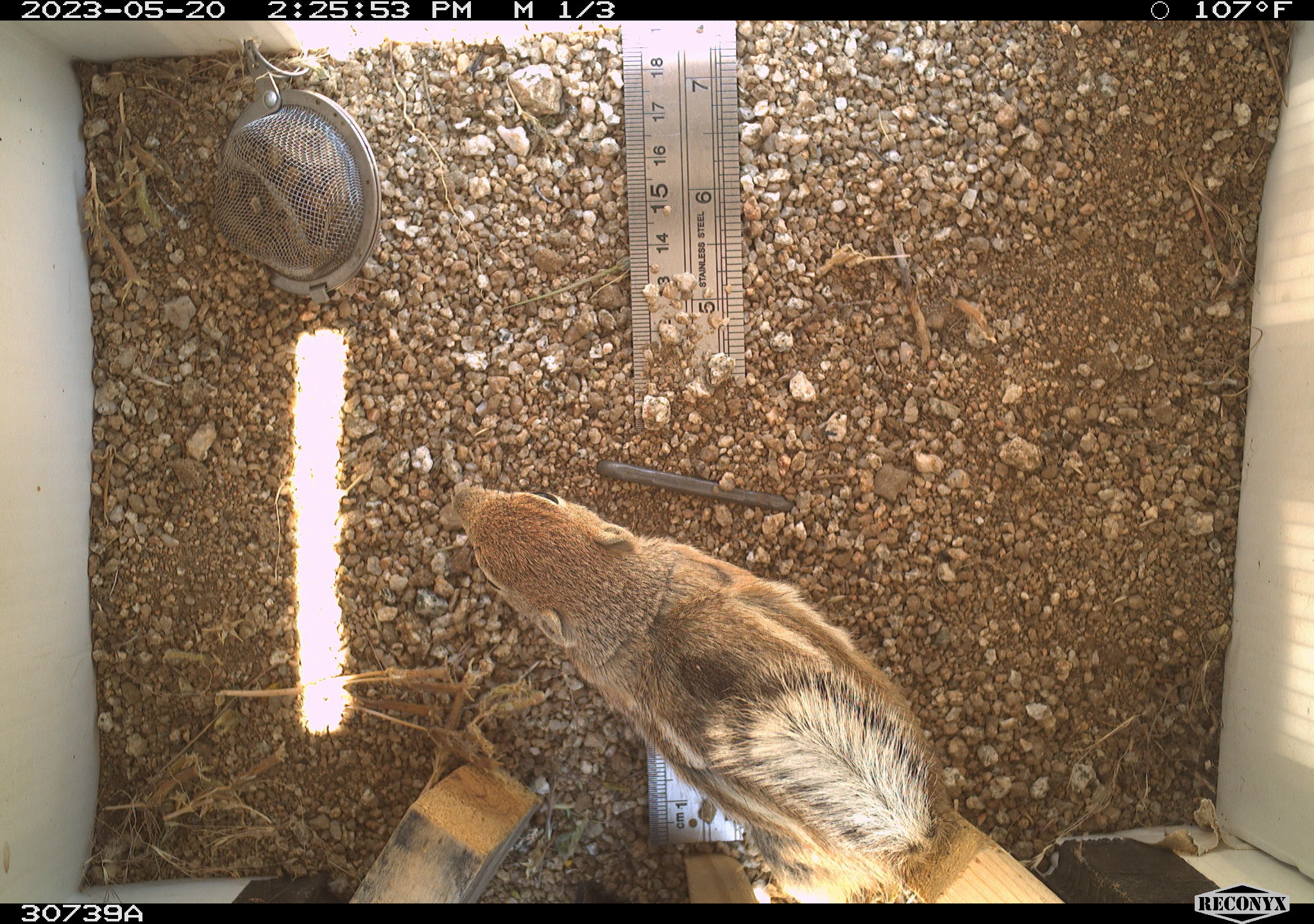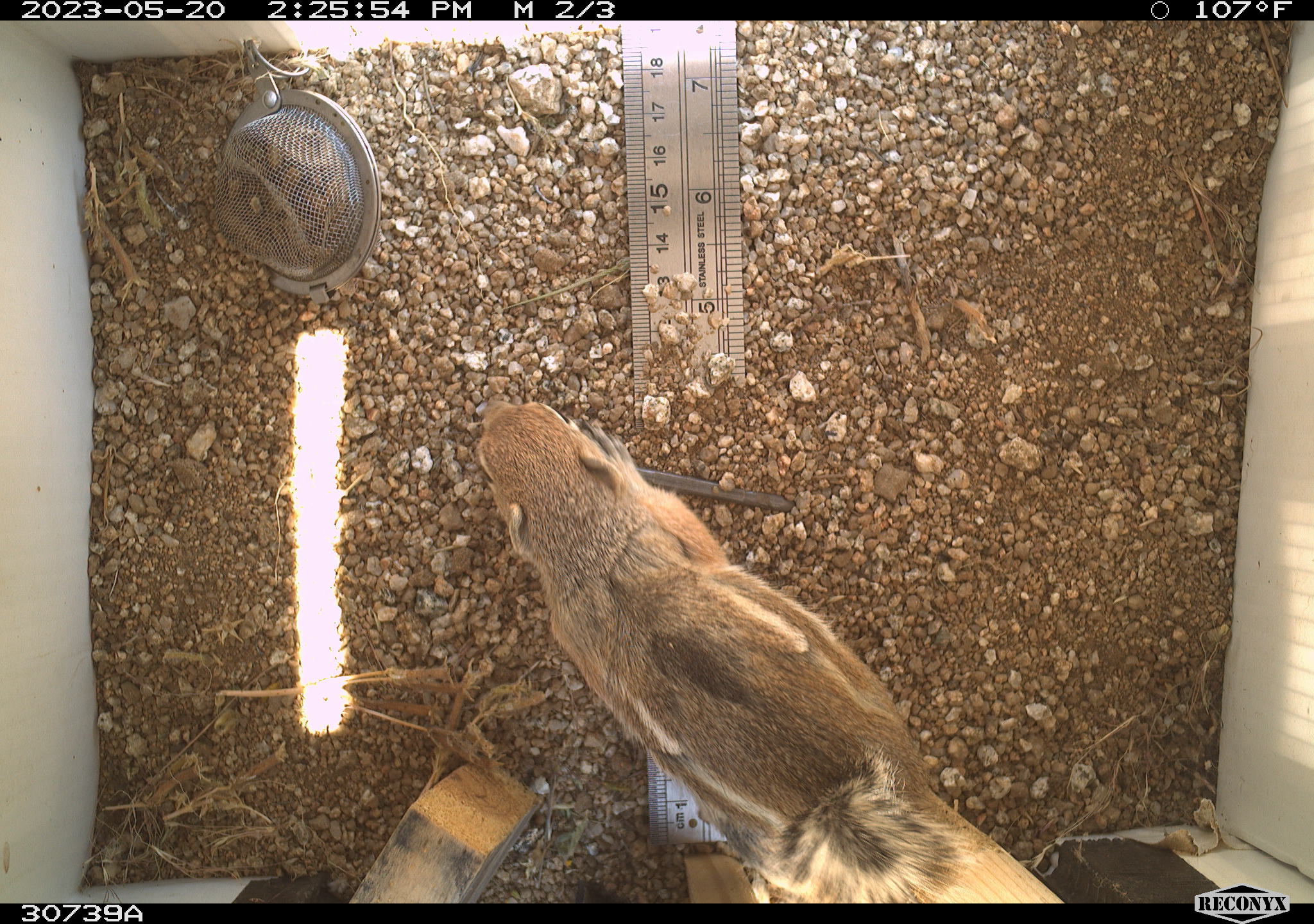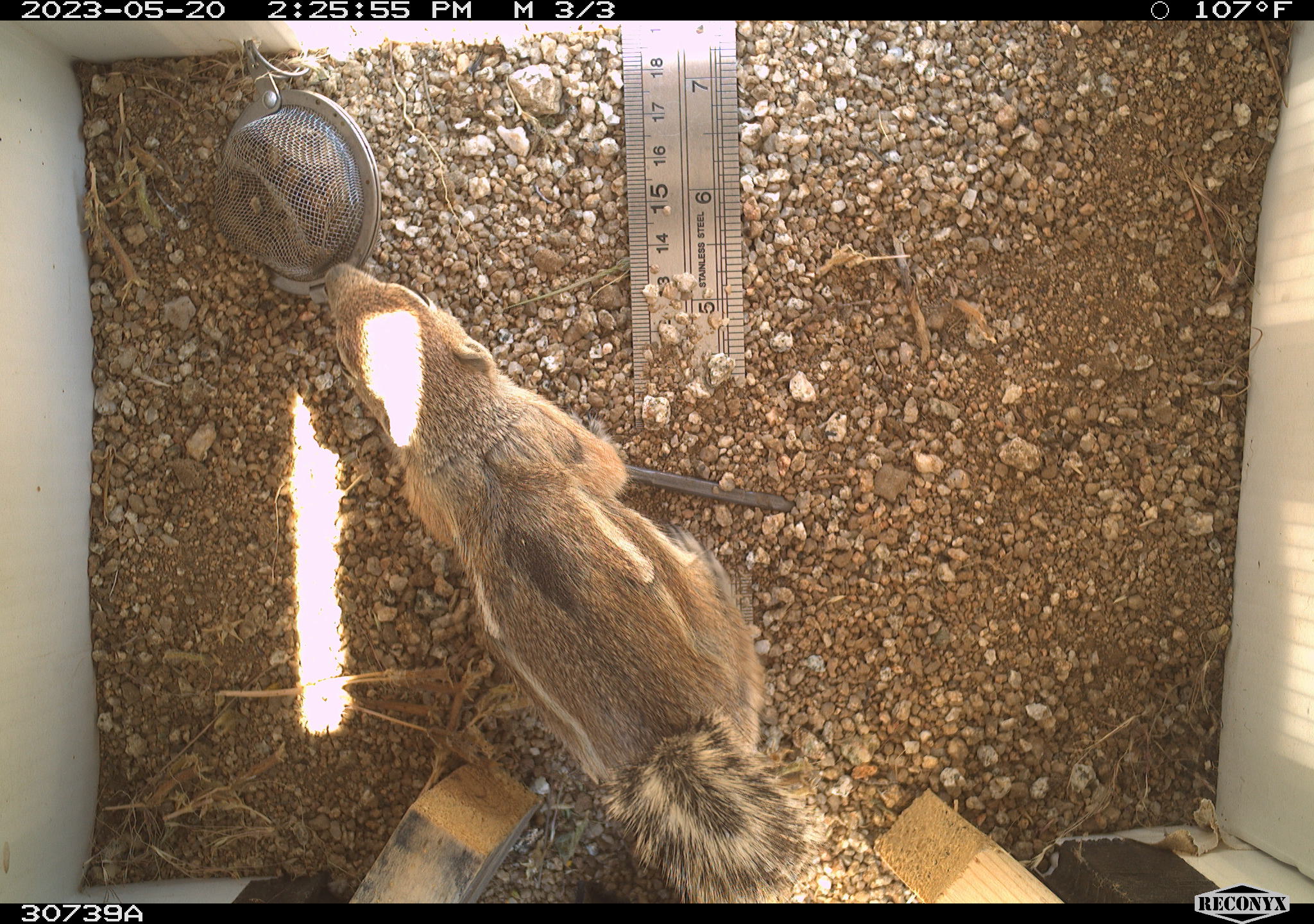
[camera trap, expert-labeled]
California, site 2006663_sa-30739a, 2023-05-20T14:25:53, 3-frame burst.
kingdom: Animalia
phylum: Chordata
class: Mammalia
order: Rodentia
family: Sciuridae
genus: Ammospermophilus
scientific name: Ammospermophilus leucurus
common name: white-tailed antelope squirrel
White-tailed antelope squirrel (Ammospermophilus leucurus).